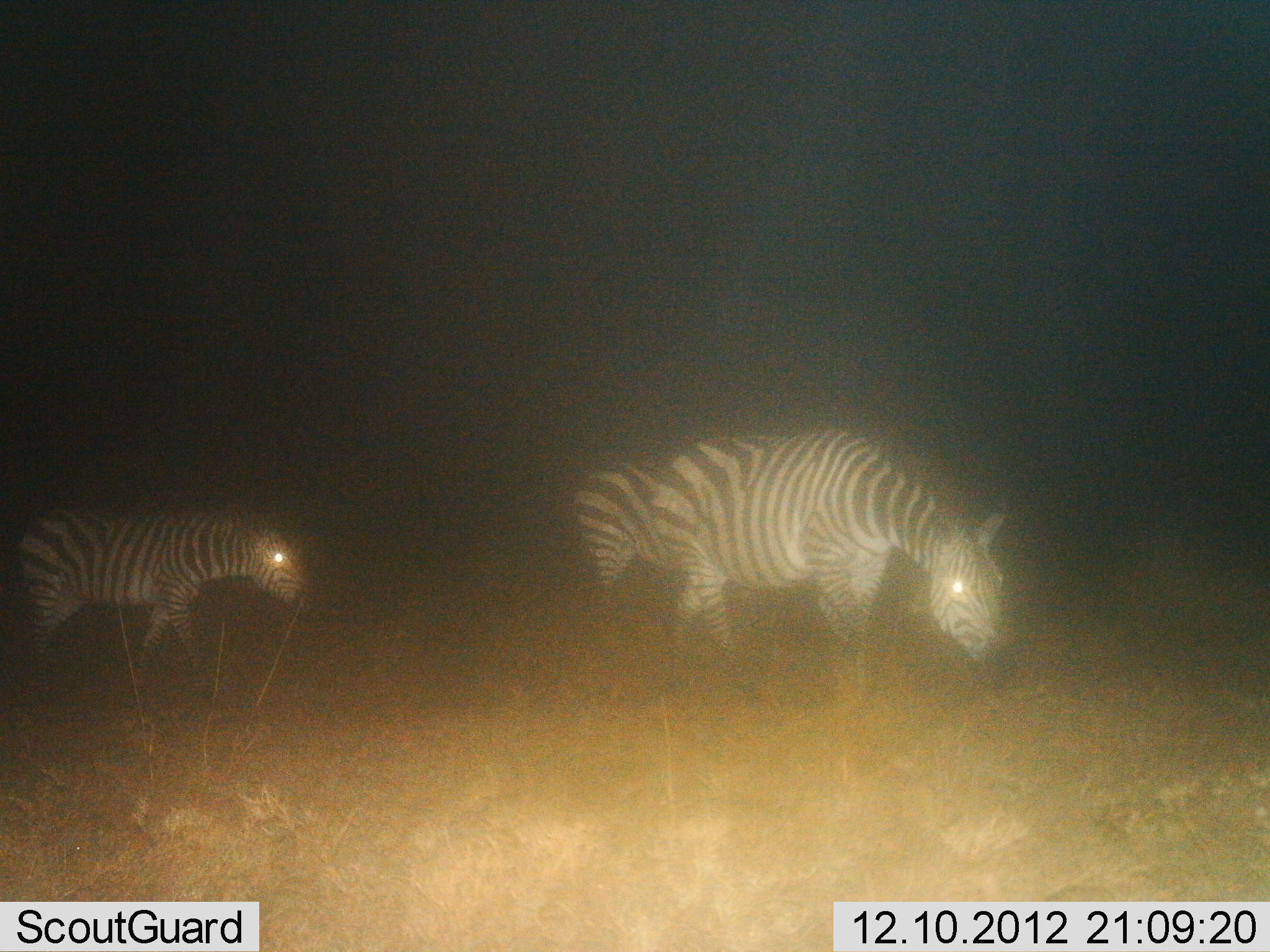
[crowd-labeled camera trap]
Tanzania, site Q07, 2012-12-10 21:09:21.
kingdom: Animalia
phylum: Chordata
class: Mammalia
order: Perissodactyla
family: Equidae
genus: Equus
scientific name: Equus quagga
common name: plains zebra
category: zebra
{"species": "zebra (plains zebra) (Equus quagga)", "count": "3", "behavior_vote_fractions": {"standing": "24%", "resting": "0%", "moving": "71%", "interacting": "0%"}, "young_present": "6%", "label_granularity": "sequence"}